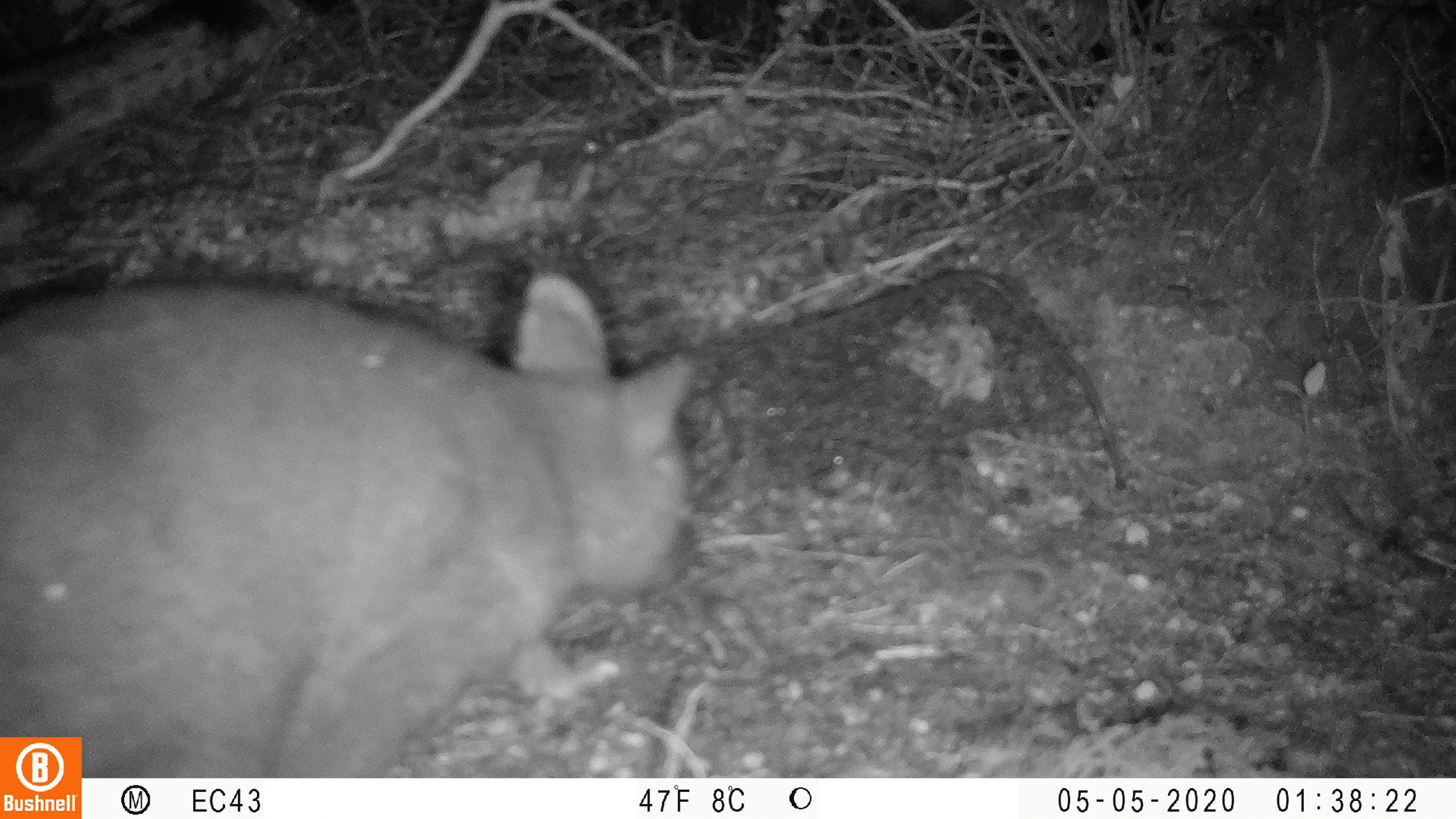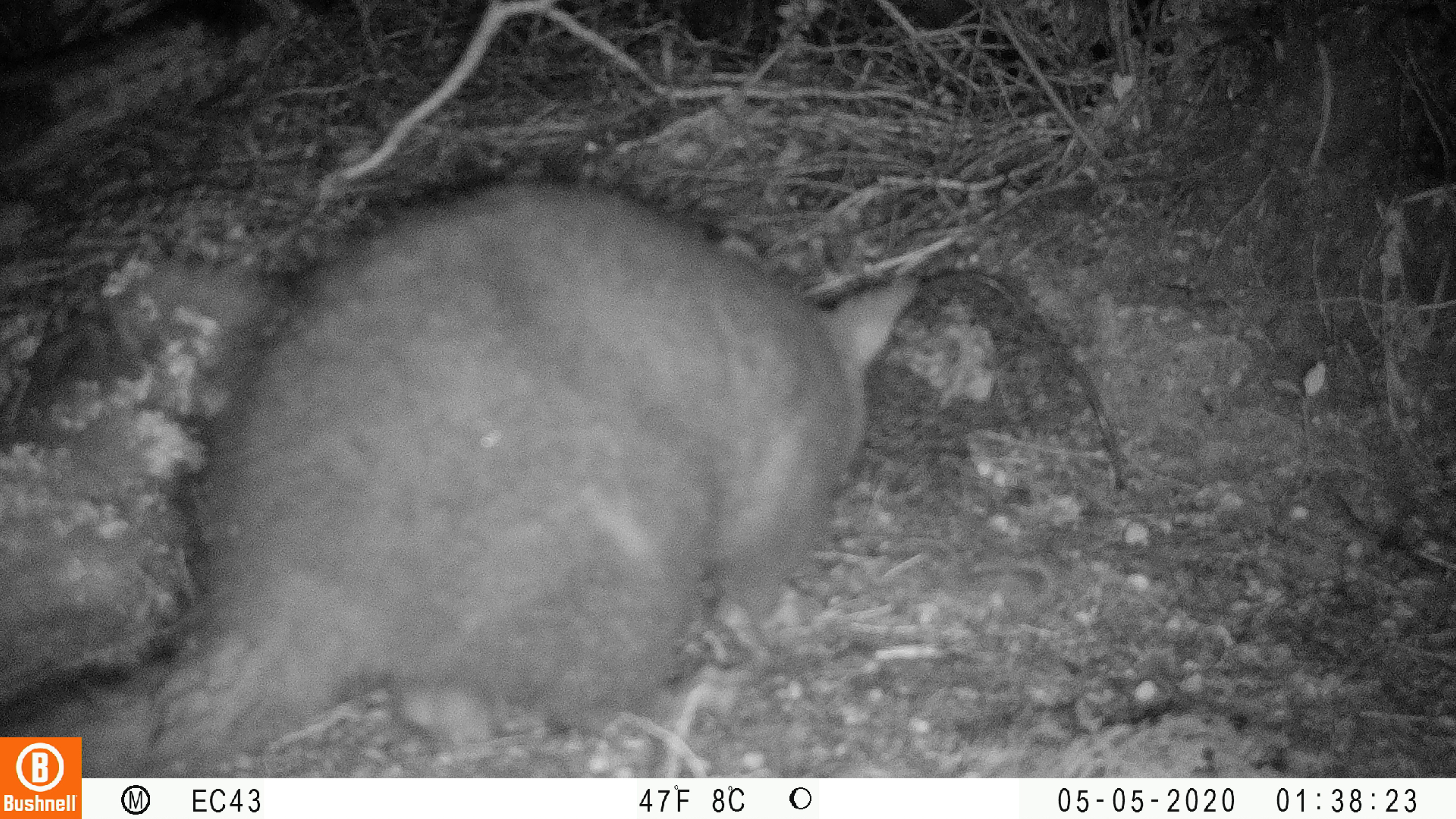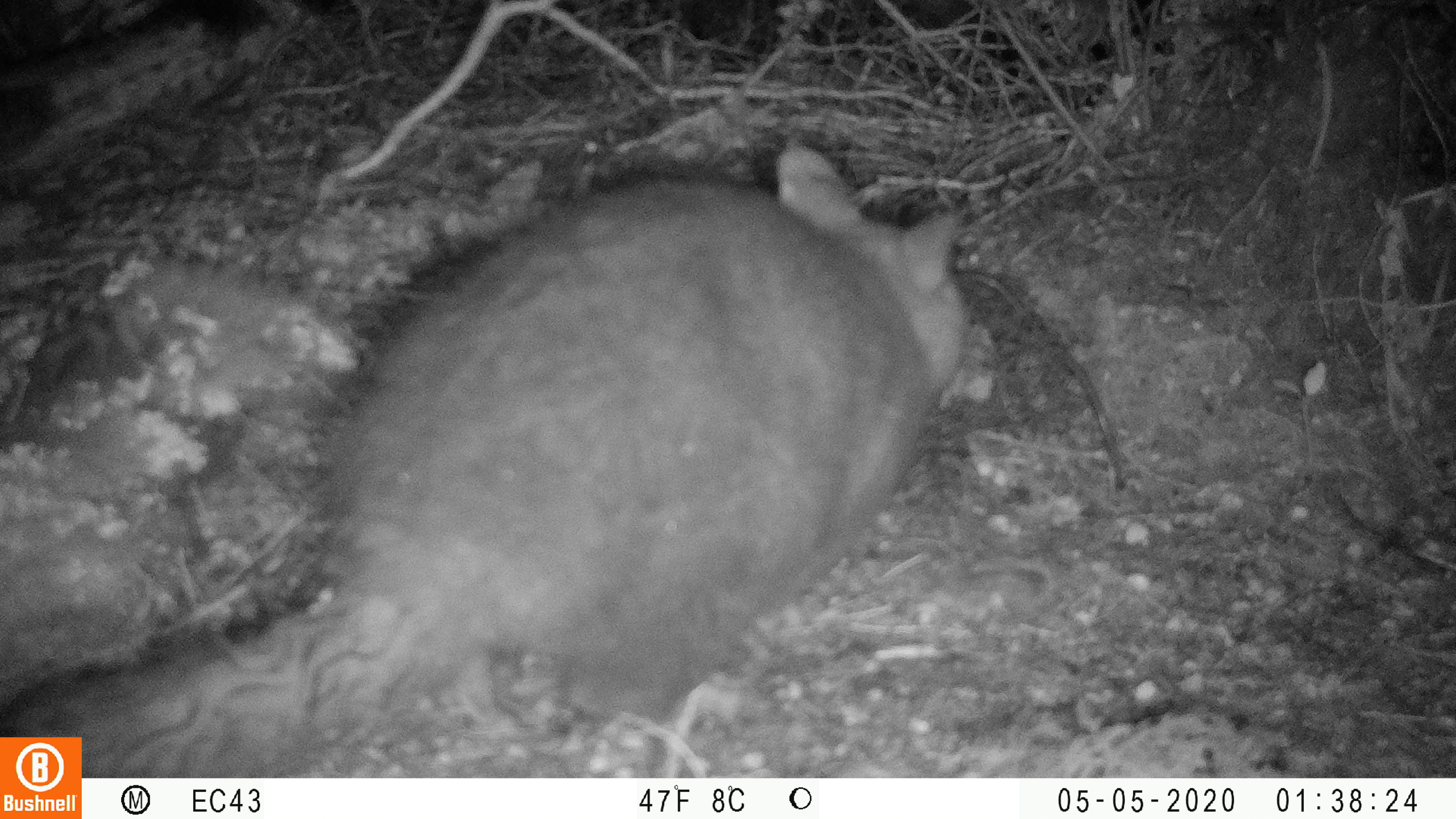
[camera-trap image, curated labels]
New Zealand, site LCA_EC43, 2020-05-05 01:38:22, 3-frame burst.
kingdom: Animalia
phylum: Chordata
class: Mammalia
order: Diprotodontia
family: Phalangeridae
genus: Trichosurus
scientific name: Trichosurus vulpecula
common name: common brushtail possum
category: possum